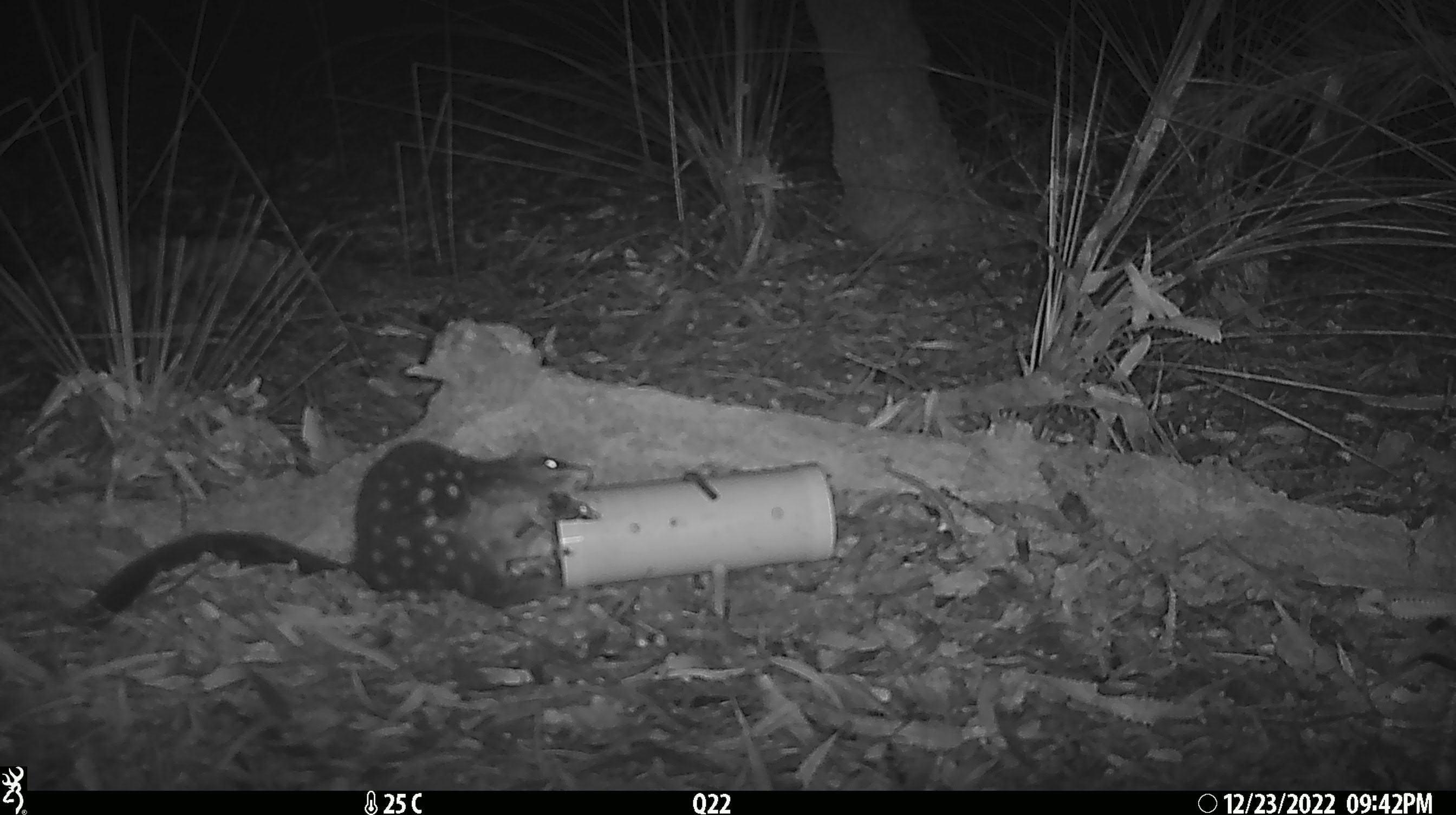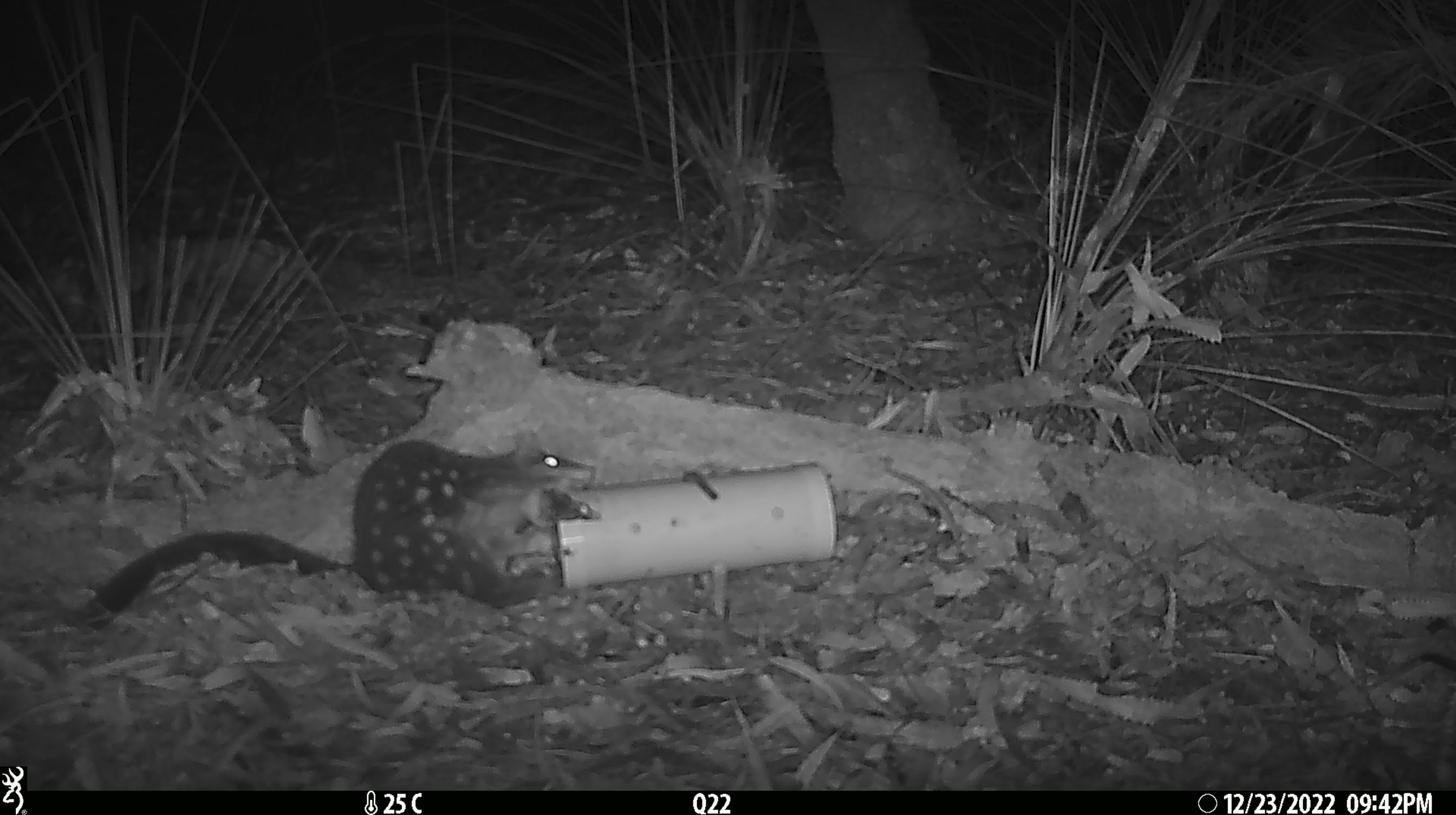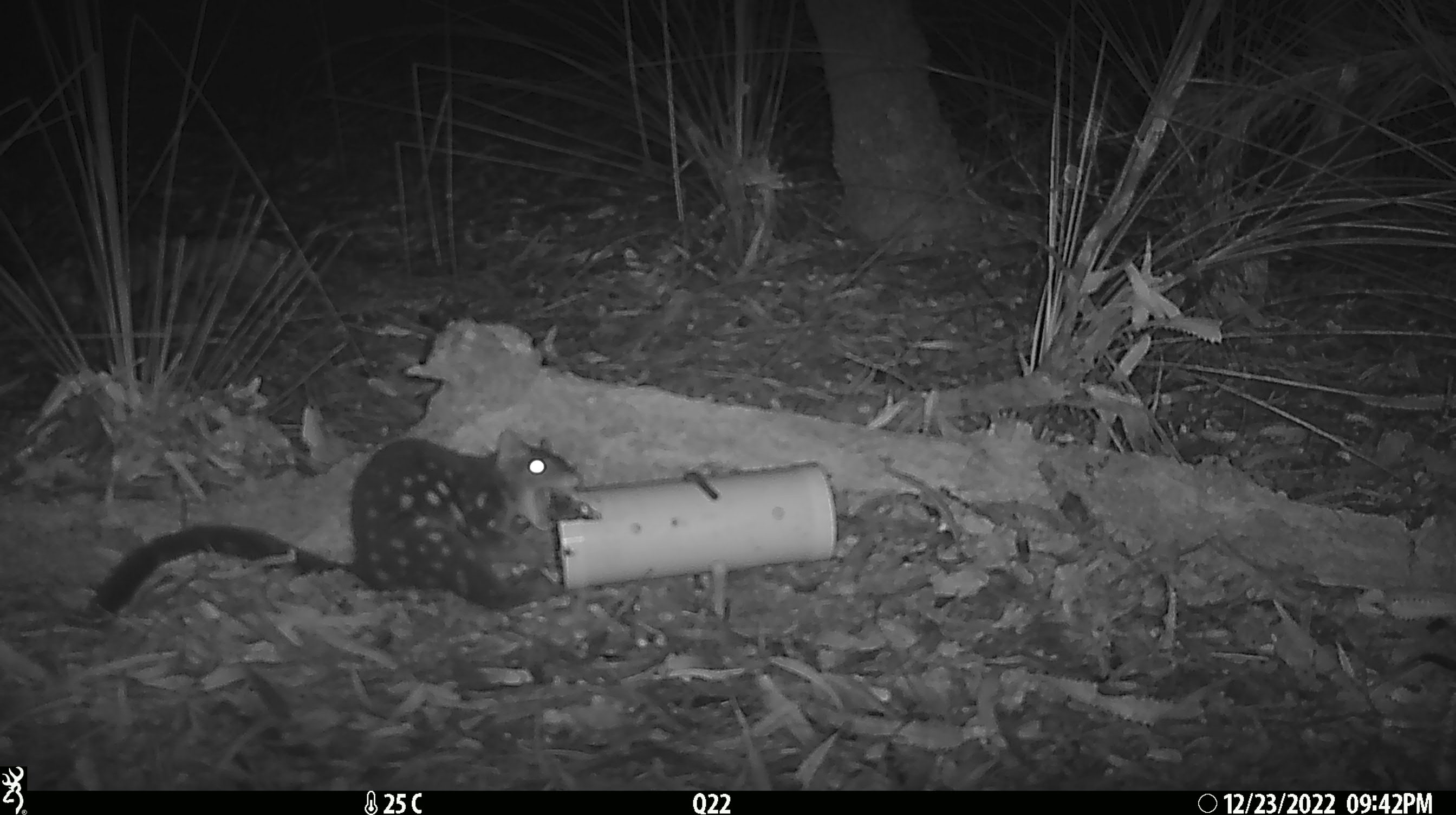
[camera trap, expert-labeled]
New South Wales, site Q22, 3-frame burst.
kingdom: Animalia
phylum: Chordata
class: Mammalia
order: Dasyuromorphia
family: Dasyuridae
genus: Dasyurus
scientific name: Dasyurus maculatus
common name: spotted-tailed quoll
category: quoll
Quoll (spotted-tailed quoll) (Dasyurus maculatus).